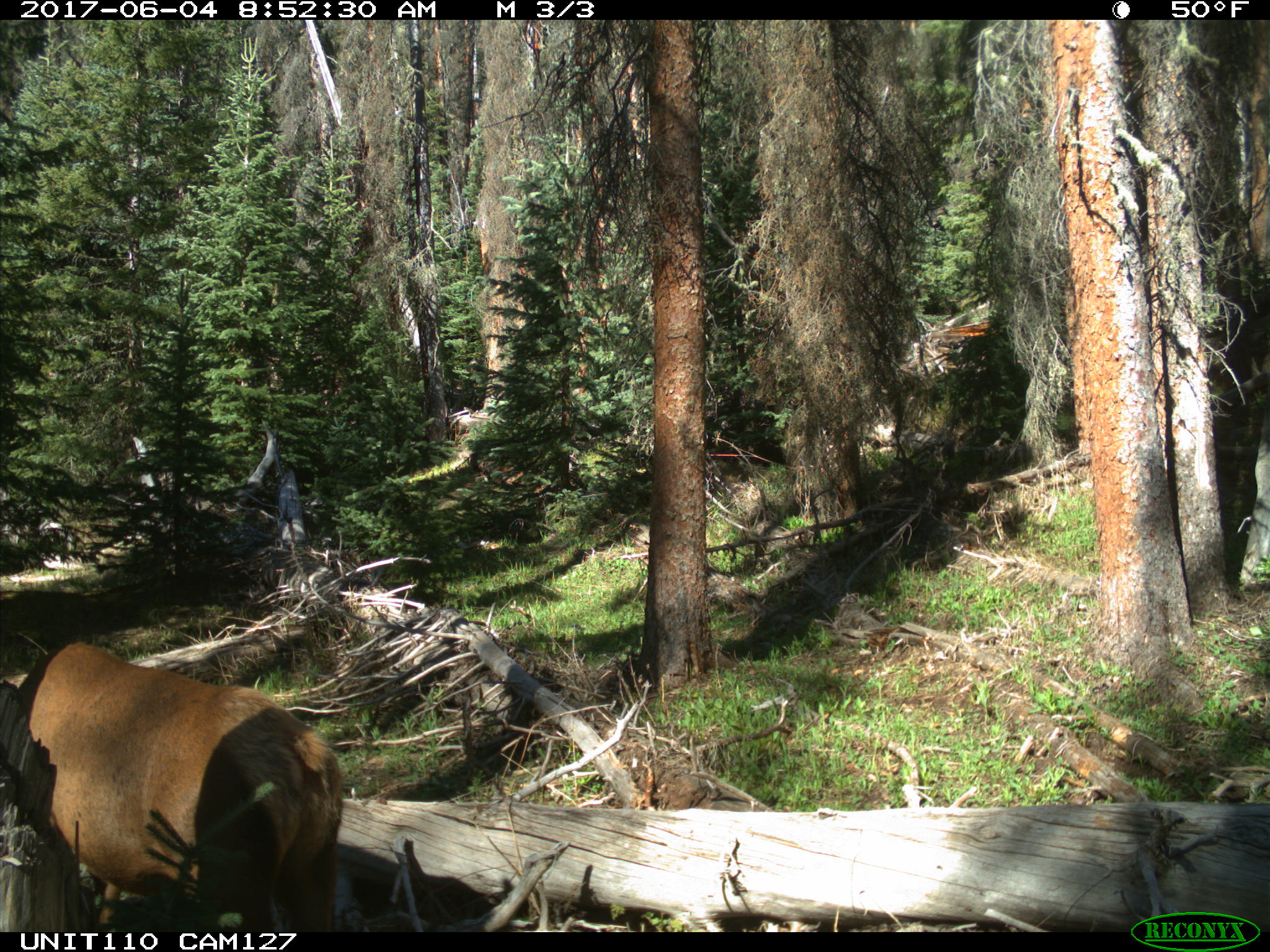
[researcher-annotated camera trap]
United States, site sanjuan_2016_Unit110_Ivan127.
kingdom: Animalia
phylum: Chordata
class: Mammalia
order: Artiodactyla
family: Cervidae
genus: Cervus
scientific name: Cervus elaphus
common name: red deer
Cervus elaphus (red deer).